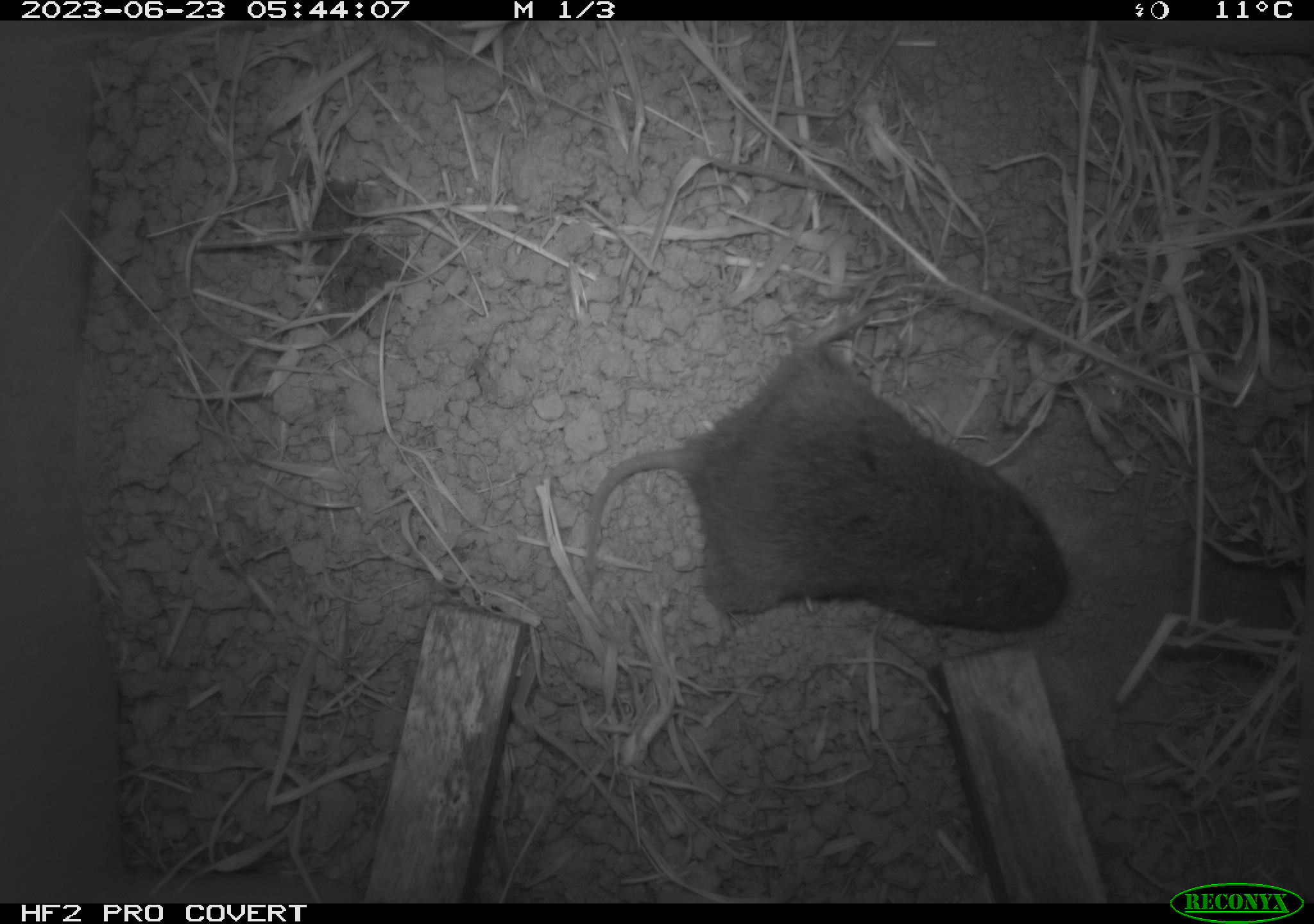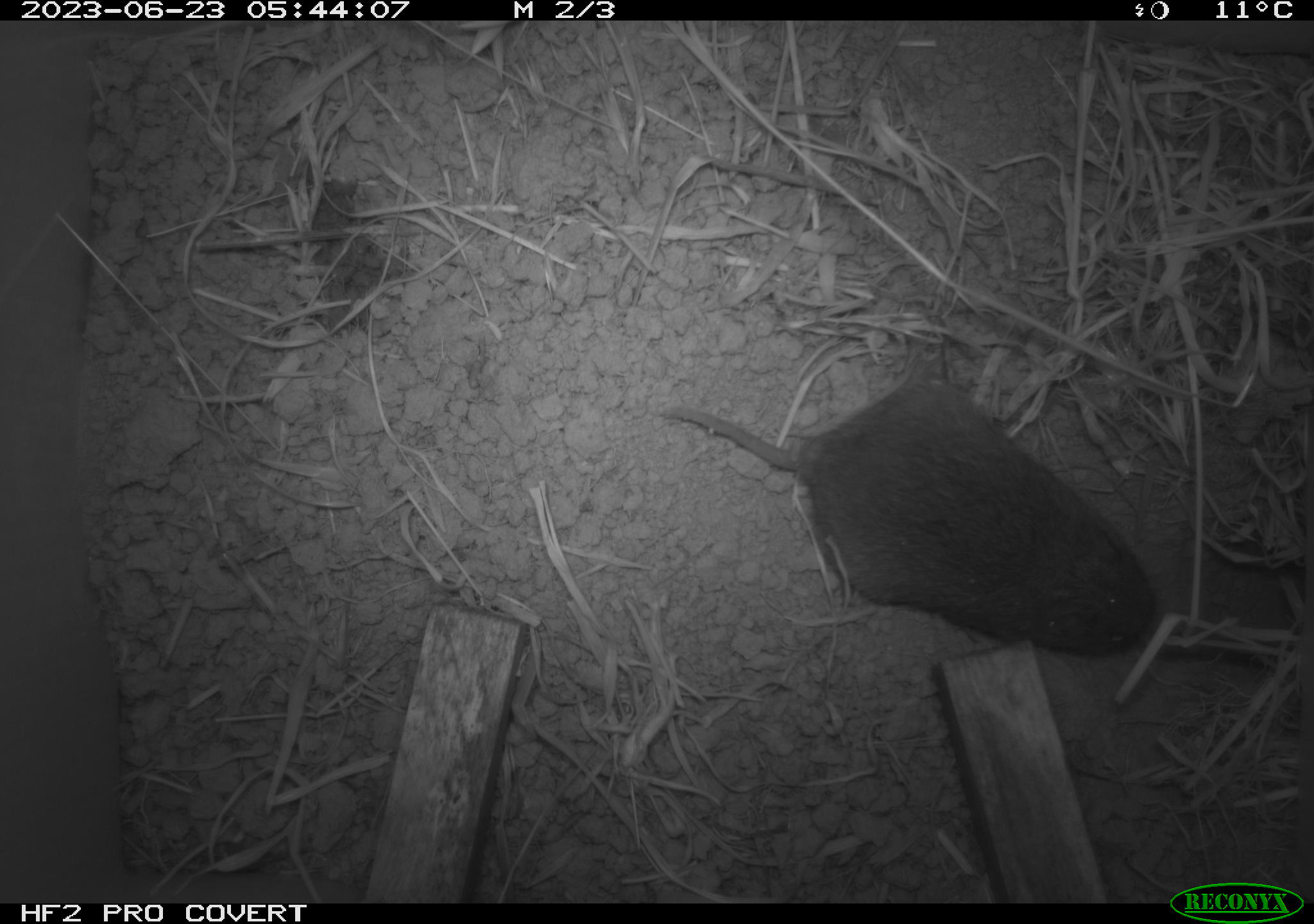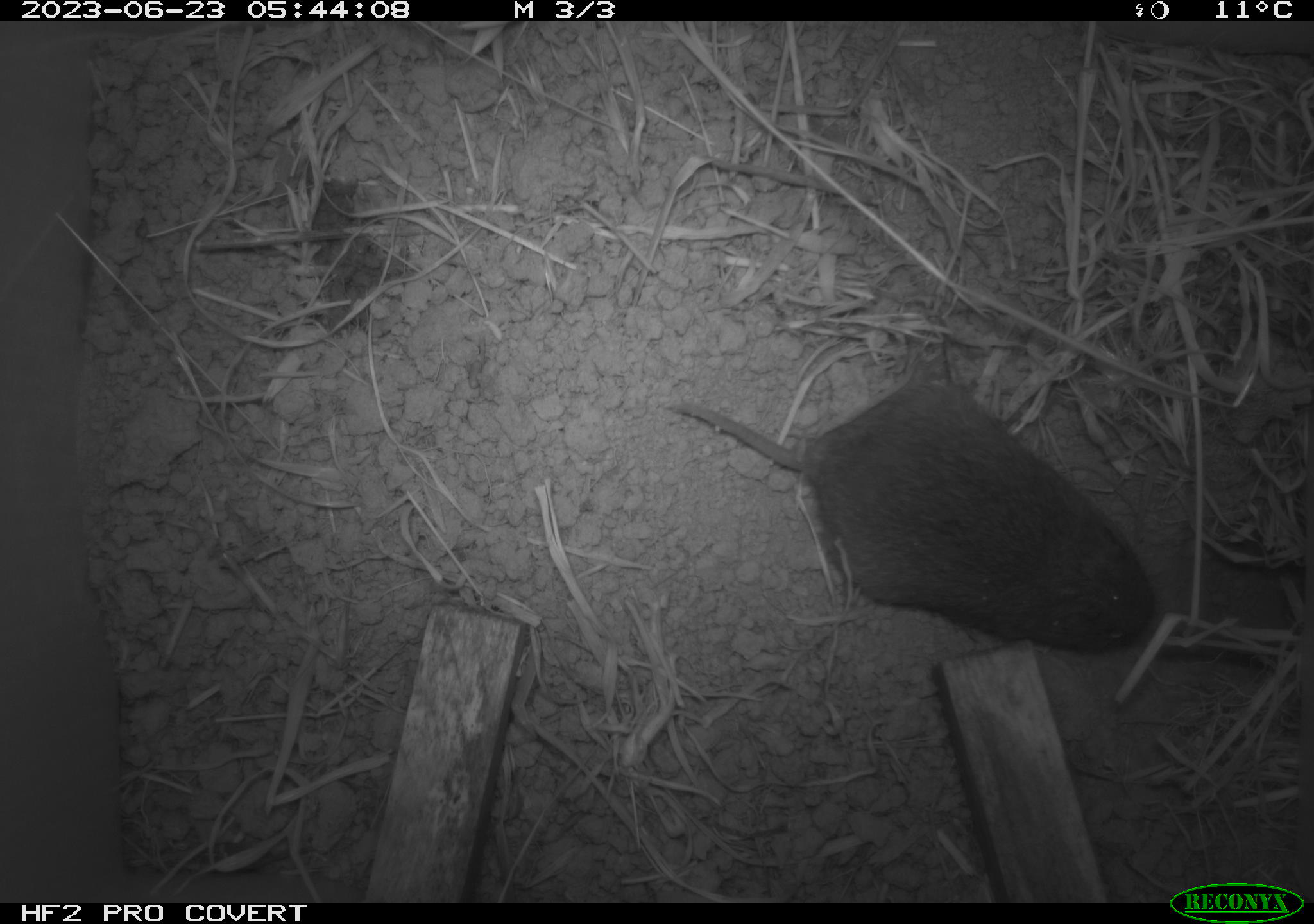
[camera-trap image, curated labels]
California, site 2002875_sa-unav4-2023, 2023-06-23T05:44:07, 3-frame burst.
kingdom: Animalia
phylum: Chordata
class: Mammalia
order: Rodentia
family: Cricetidae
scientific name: Arvicolinae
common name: voles, lemmings, and muskrats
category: arvicolinae subfamily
Arvicolinae subfamily (voles, lemmings, and muskrats) (Arvicolinae).